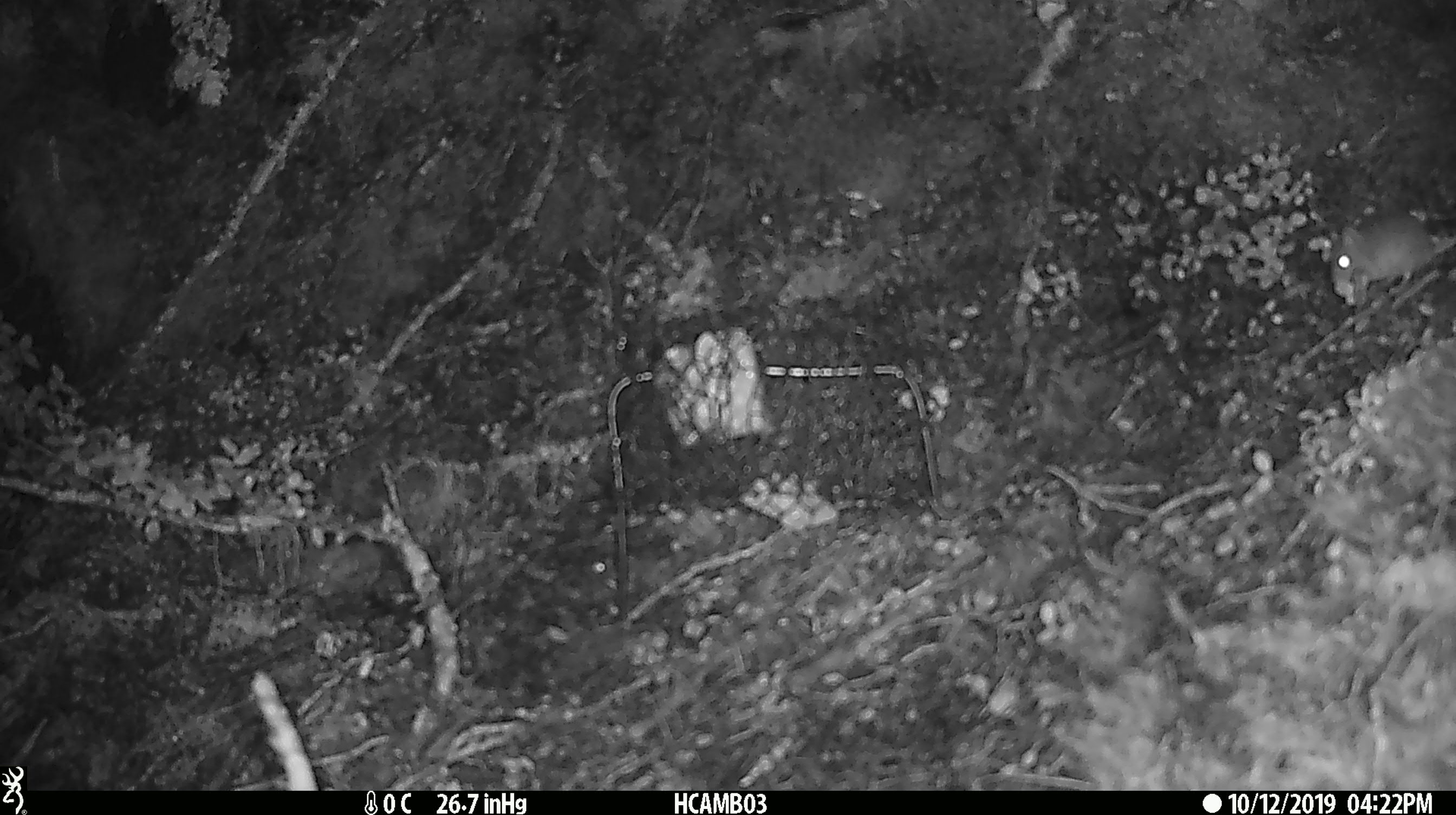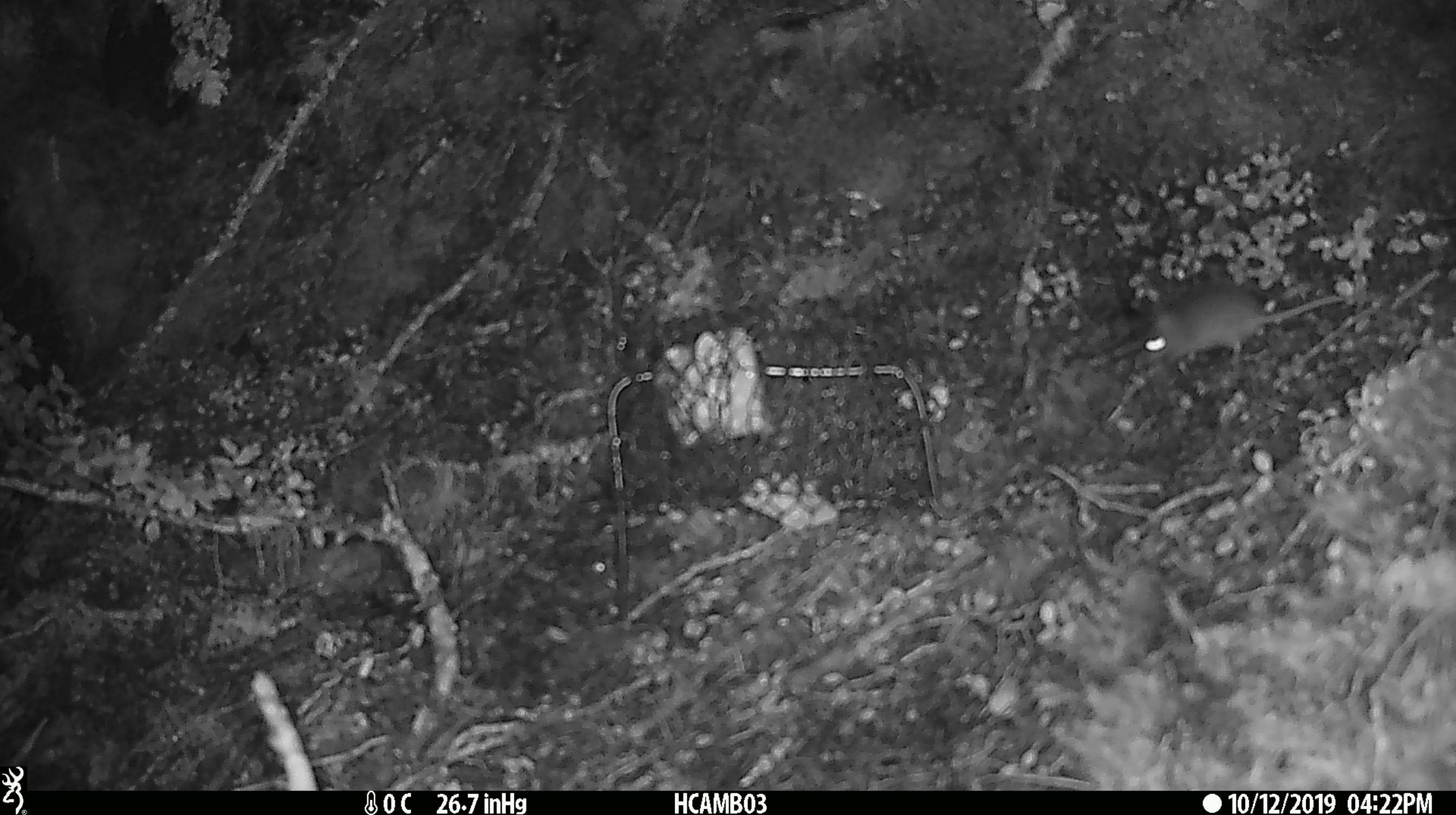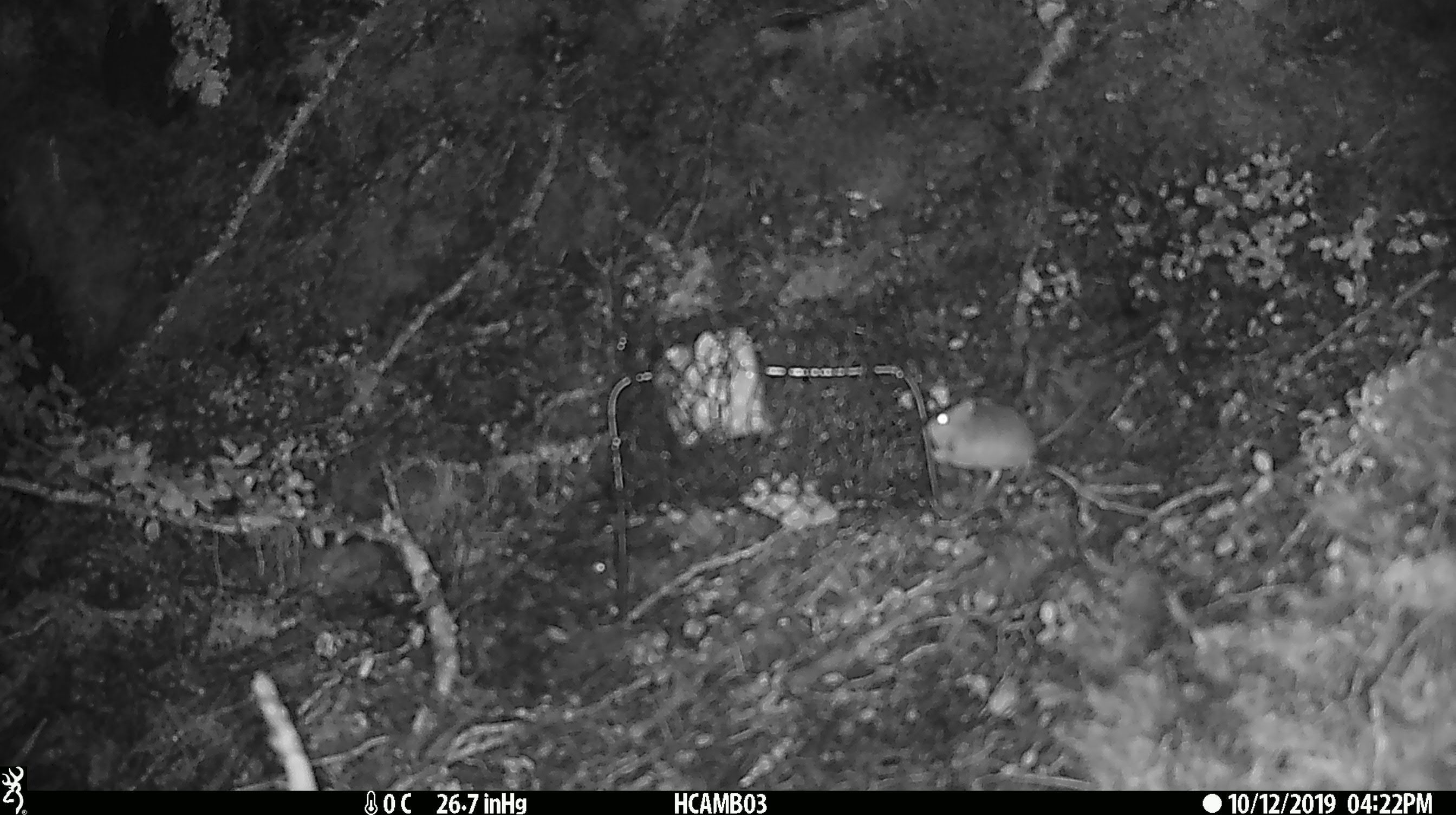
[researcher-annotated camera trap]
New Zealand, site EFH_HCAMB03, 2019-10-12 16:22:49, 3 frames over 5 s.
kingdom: Animalia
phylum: Chordata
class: Mammalia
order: Rodentia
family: Muridae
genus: Mus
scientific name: Mus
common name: mouse